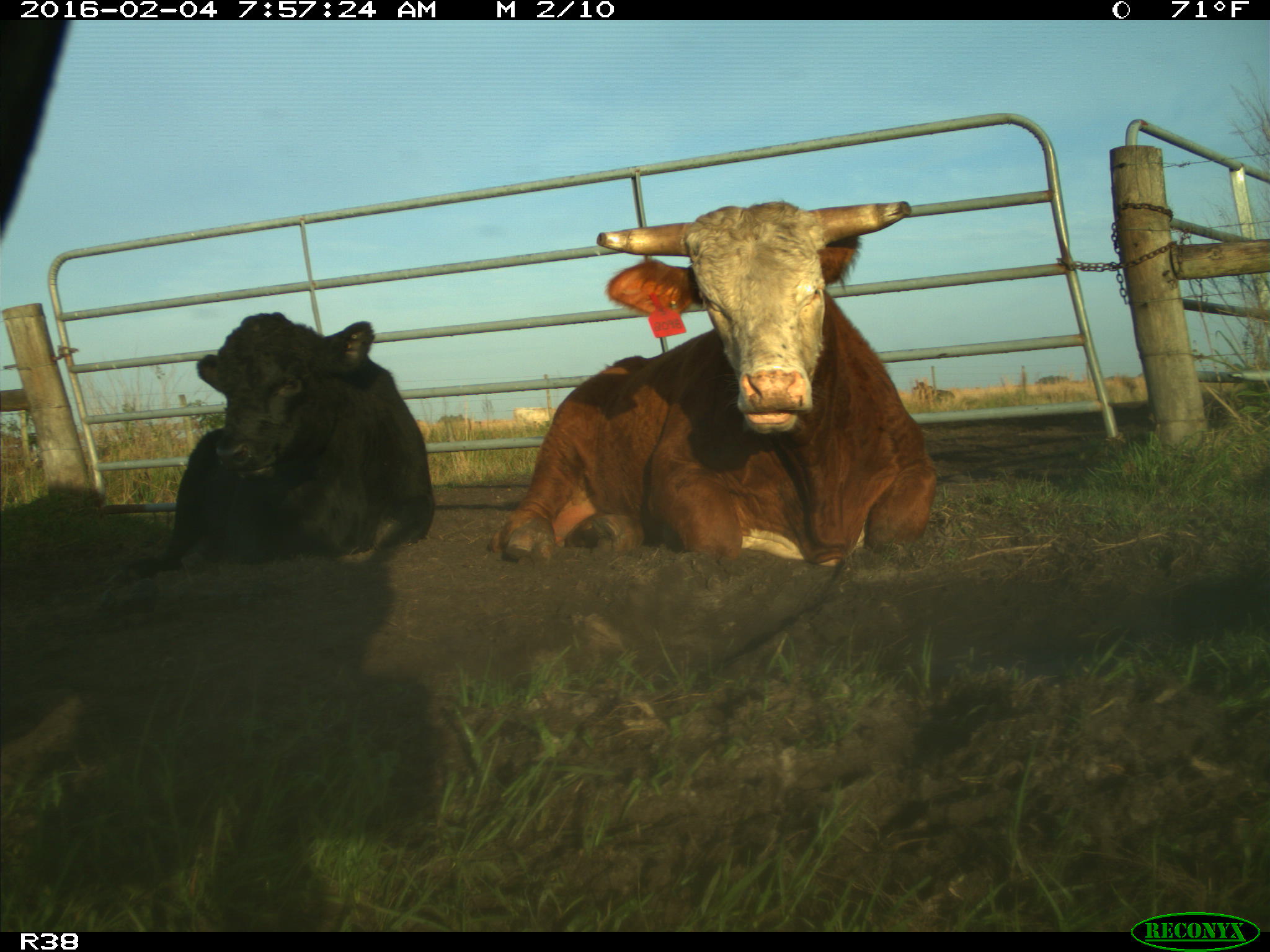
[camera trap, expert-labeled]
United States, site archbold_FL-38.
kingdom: Animalia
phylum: Chordata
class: Mammalia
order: Artiodactyla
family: Bovidae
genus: Bos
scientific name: Bos taurus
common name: domestic cow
Bos taurus (domestic cow).